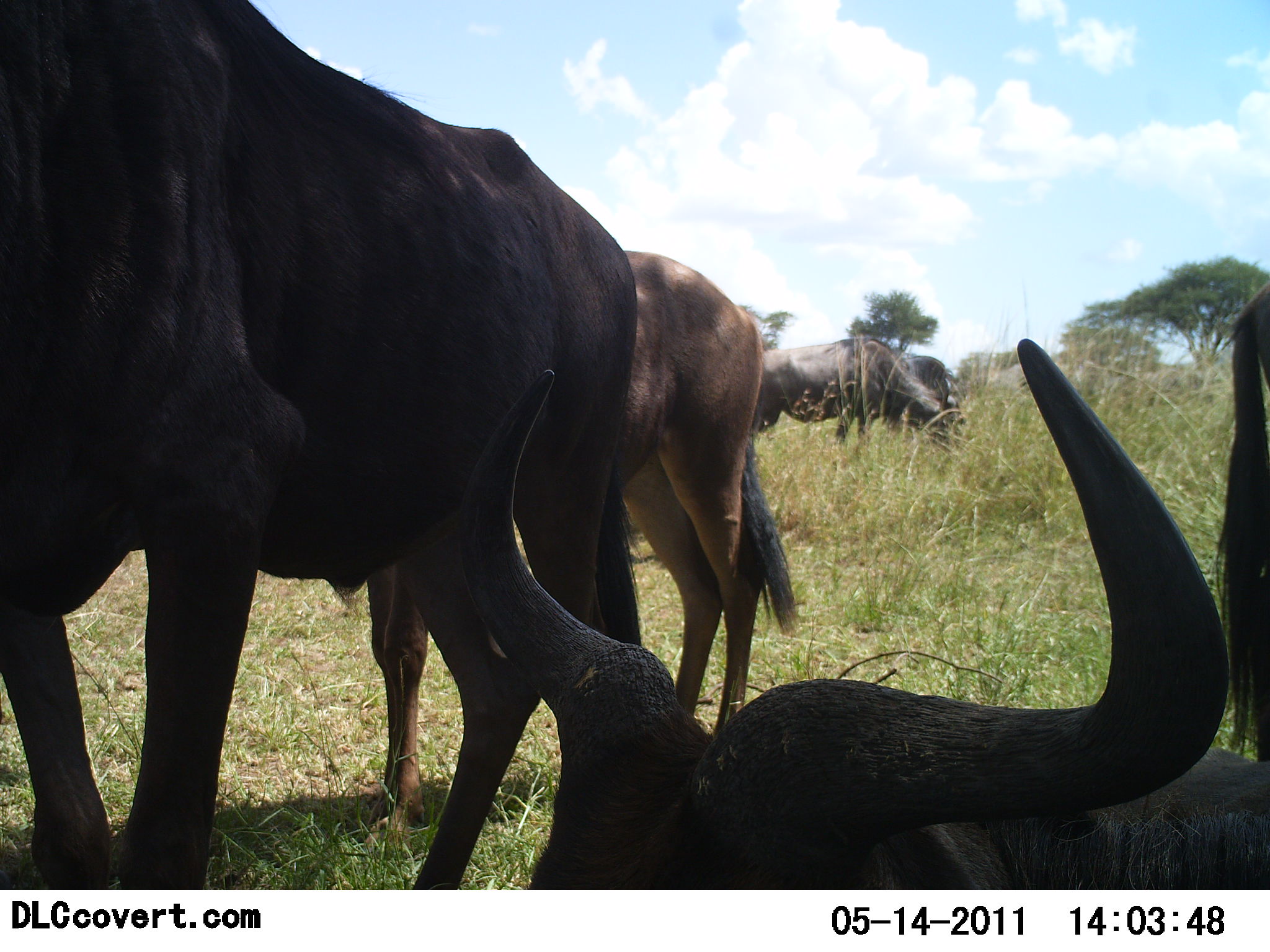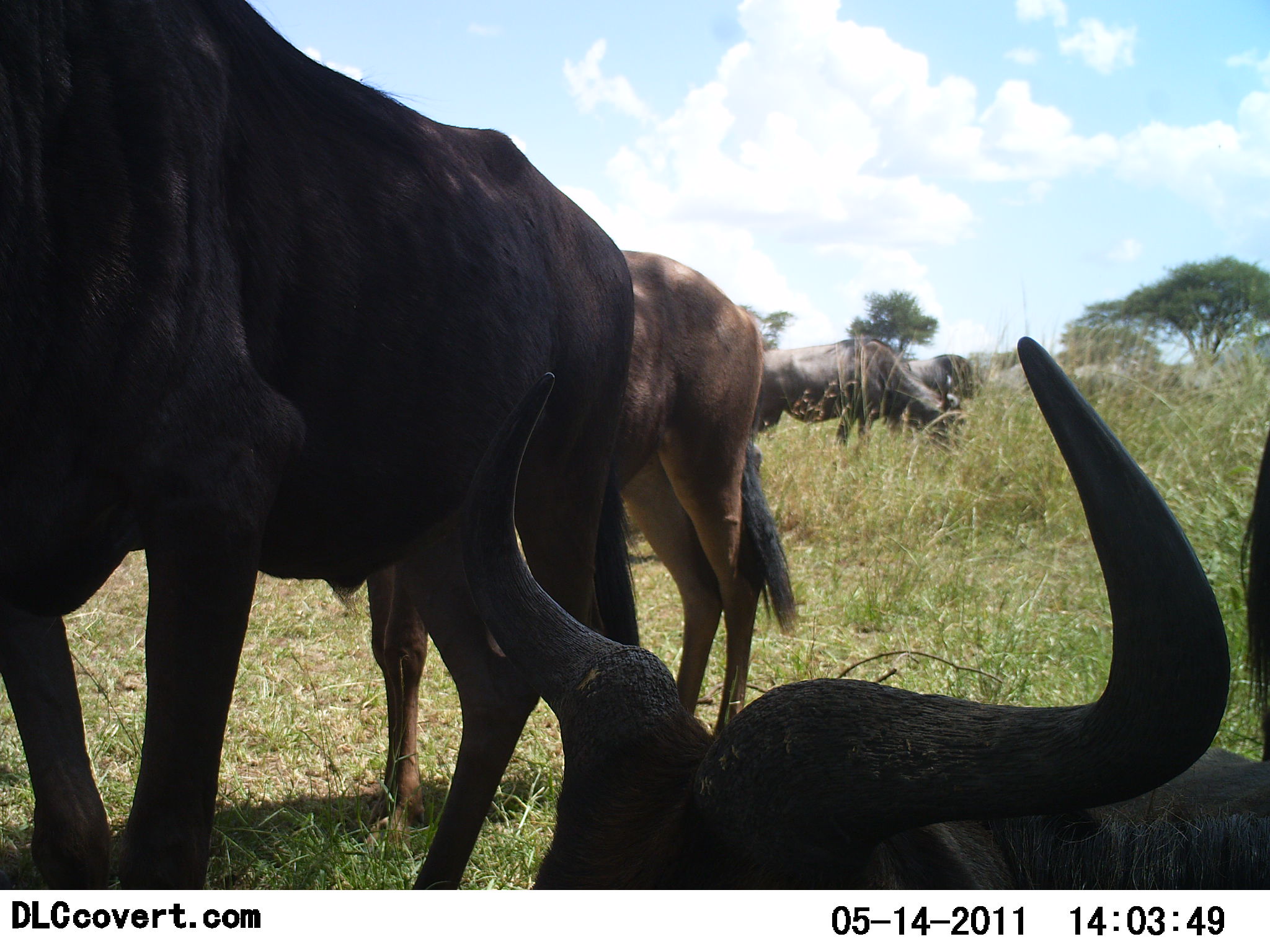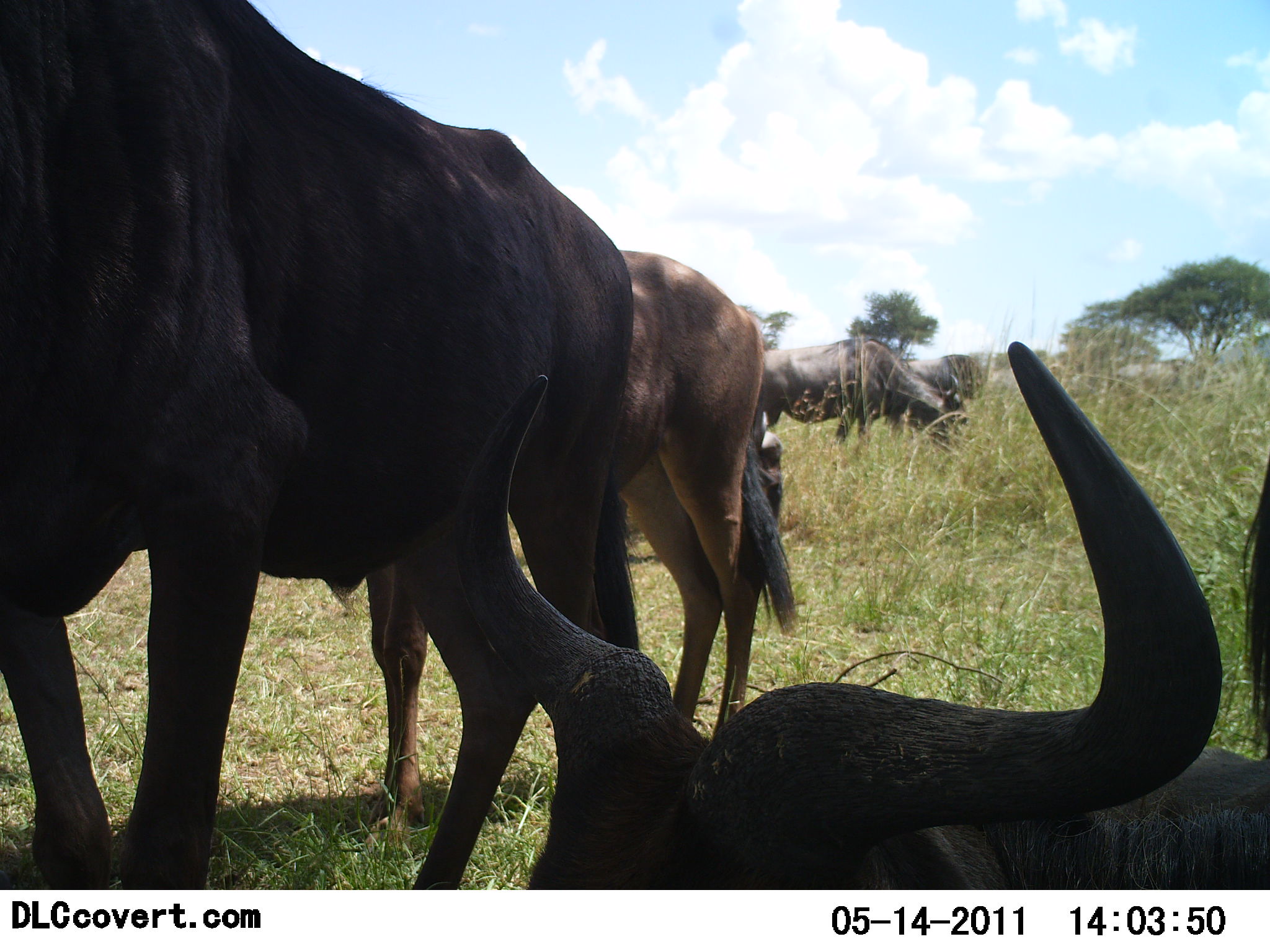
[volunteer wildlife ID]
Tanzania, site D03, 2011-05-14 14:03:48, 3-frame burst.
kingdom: Animalia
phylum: Chordata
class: Mammalia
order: Artiodactyla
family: Bovidae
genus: Connochaetes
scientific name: Connochaetes taurinus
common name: blue wildebeest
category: wildebeest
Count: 5.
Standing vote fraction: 70%.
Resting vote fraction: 80%.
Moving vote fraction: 0%.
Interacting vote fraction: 0%.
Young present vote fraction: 0%.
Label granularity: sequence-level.